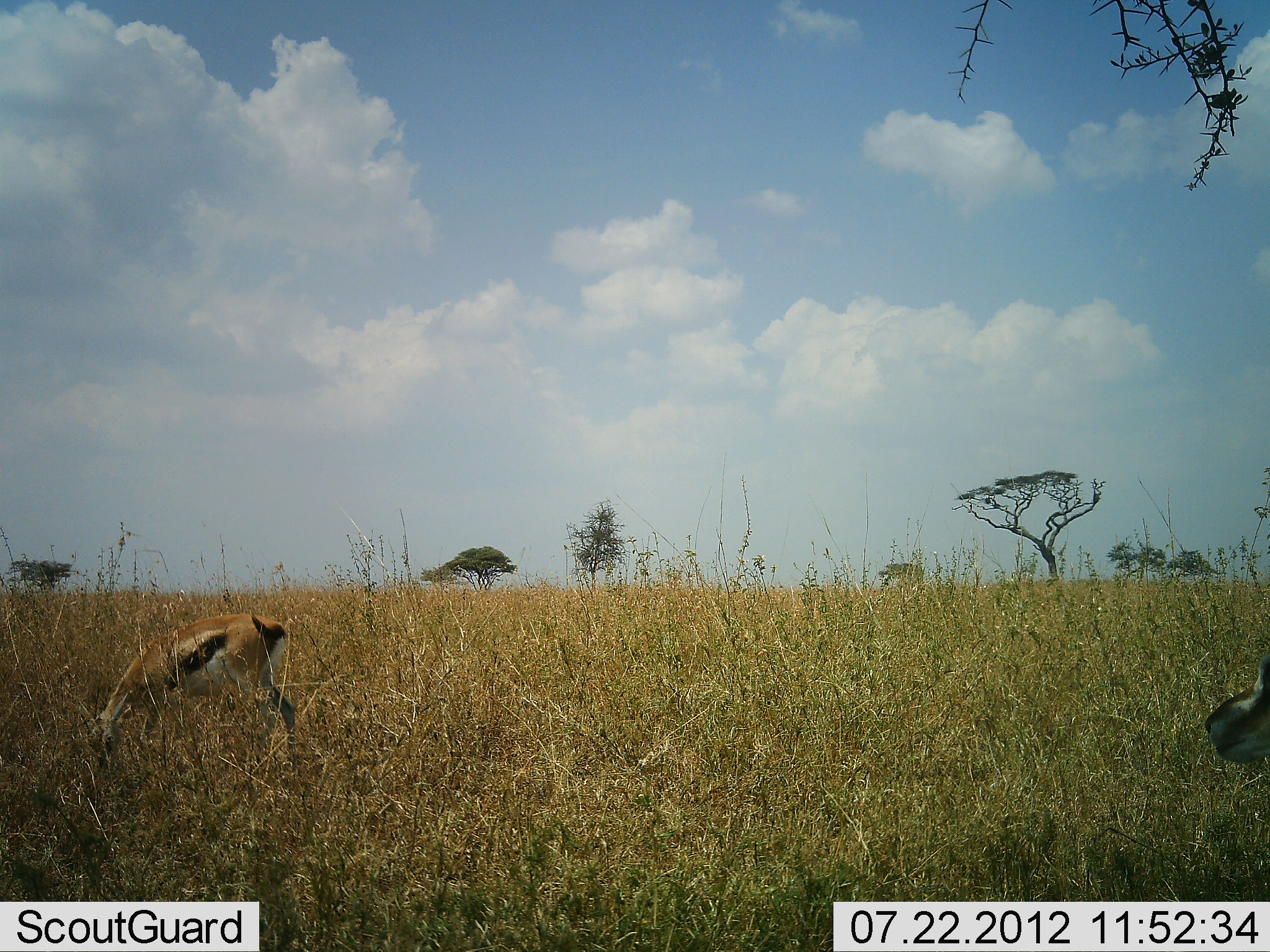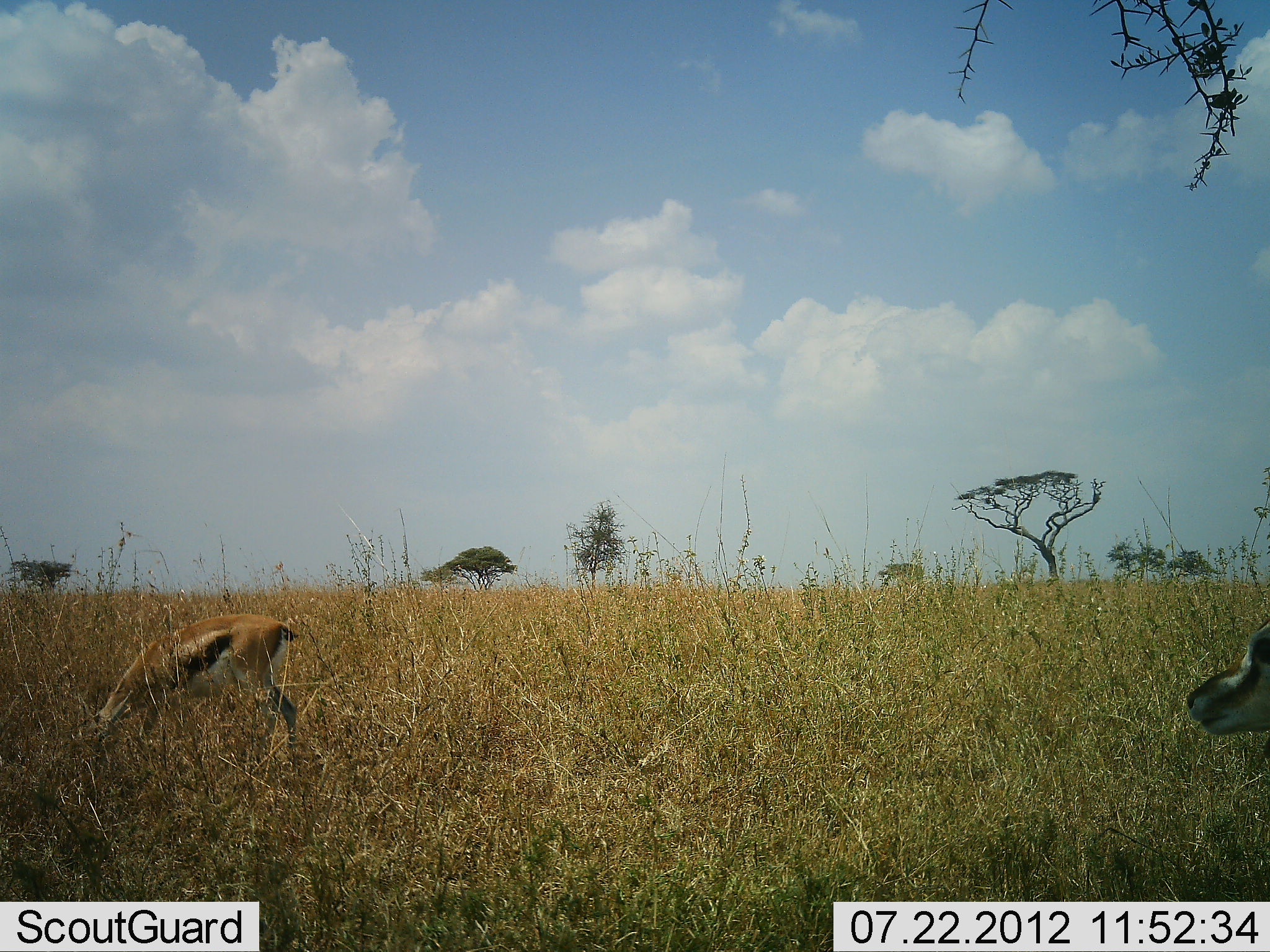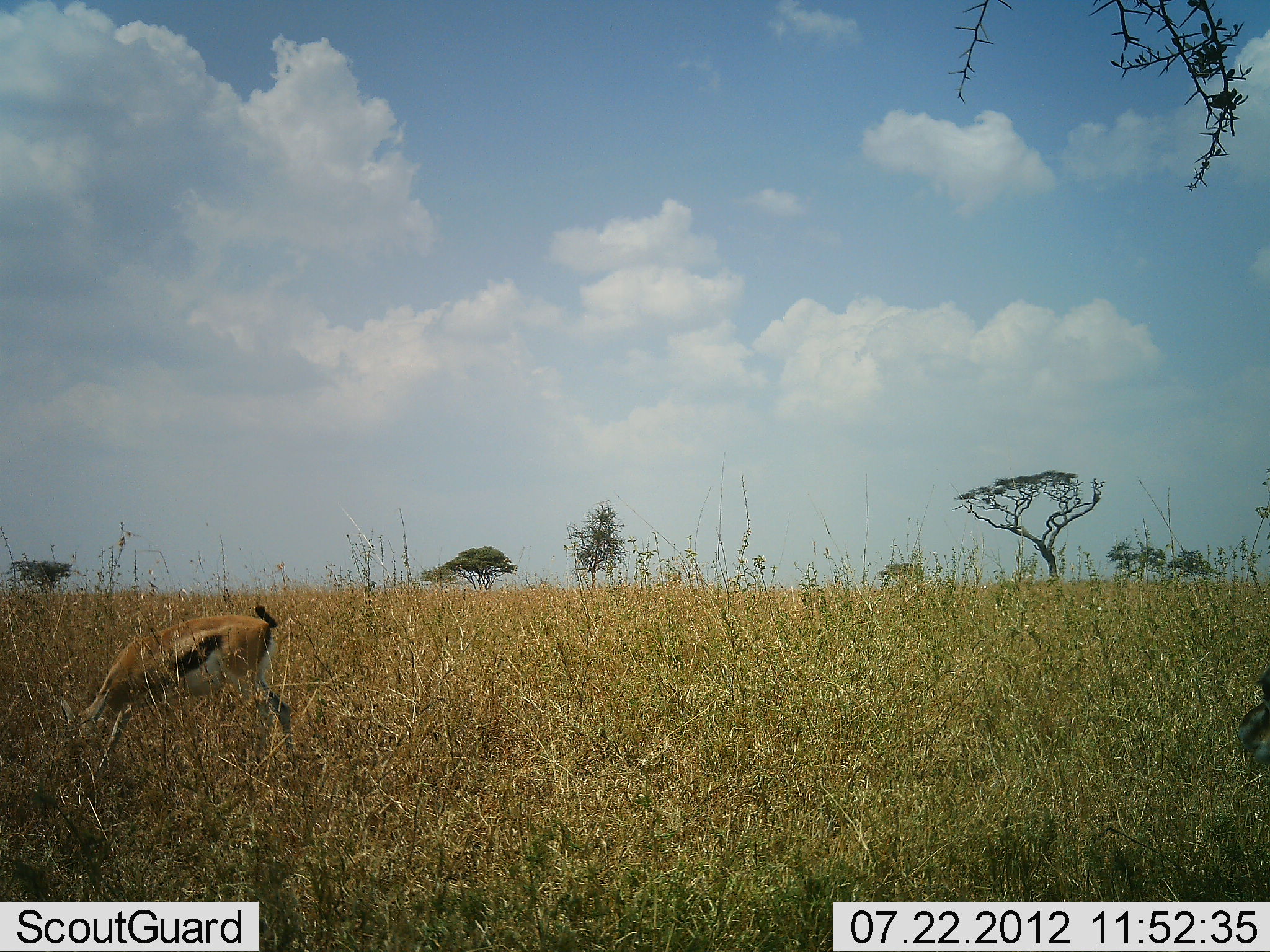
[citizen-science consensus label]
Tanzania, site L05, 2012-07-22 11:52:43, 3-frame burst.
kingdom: Animalia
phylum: Chordata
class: Mammalia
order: Artiodactyla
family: Bovidae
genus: Eudorcas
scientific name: Eudorcas thomsonii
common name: thomson's gazelle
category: gazellethomsons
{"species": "gazellethomsons (thomson's gazelle) (Eudorcas thomsonii)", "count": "2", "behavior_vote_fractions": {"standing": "50%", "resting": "0%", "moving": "20%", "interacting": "0%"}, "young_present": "0%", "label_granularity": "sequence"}